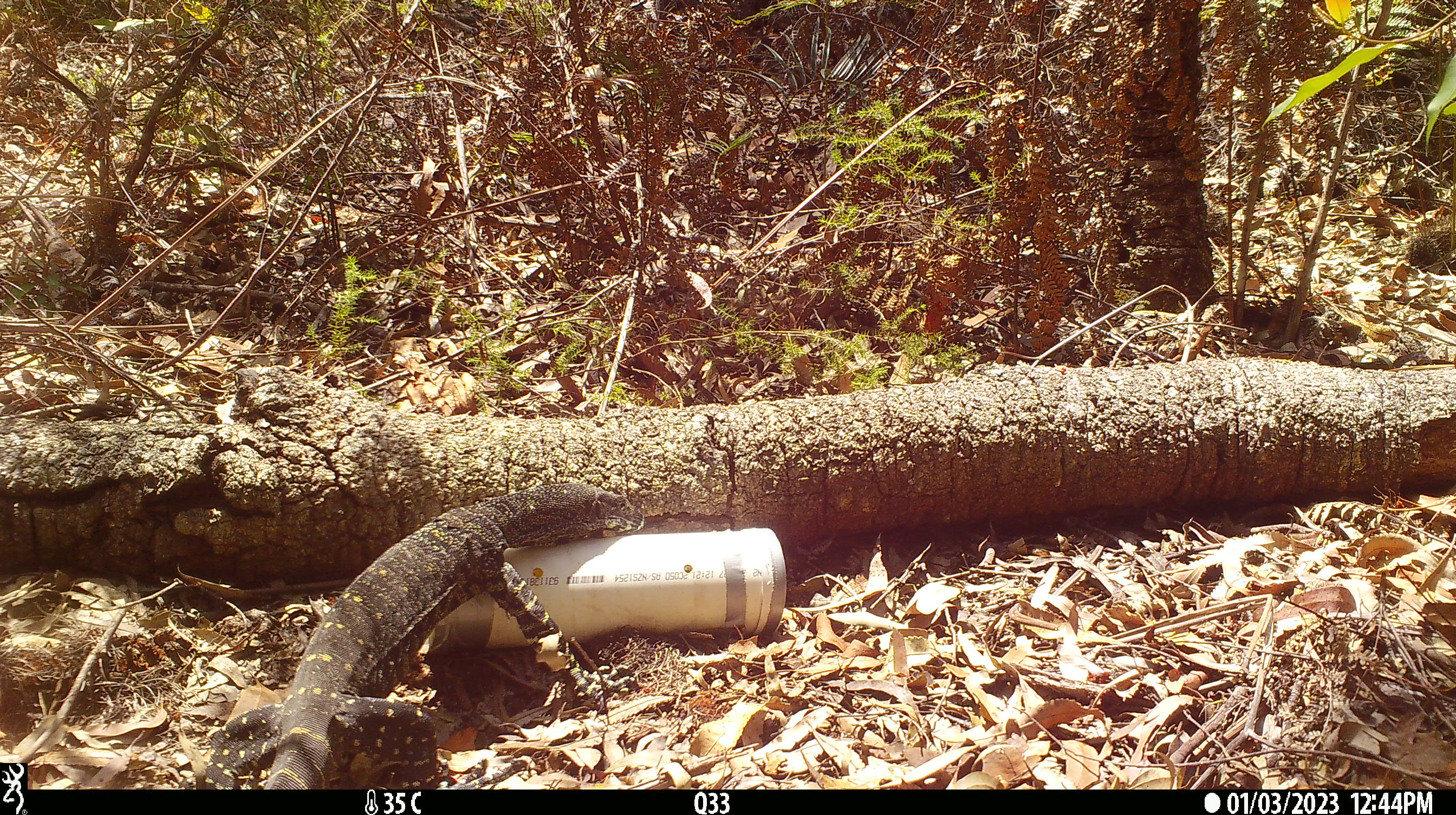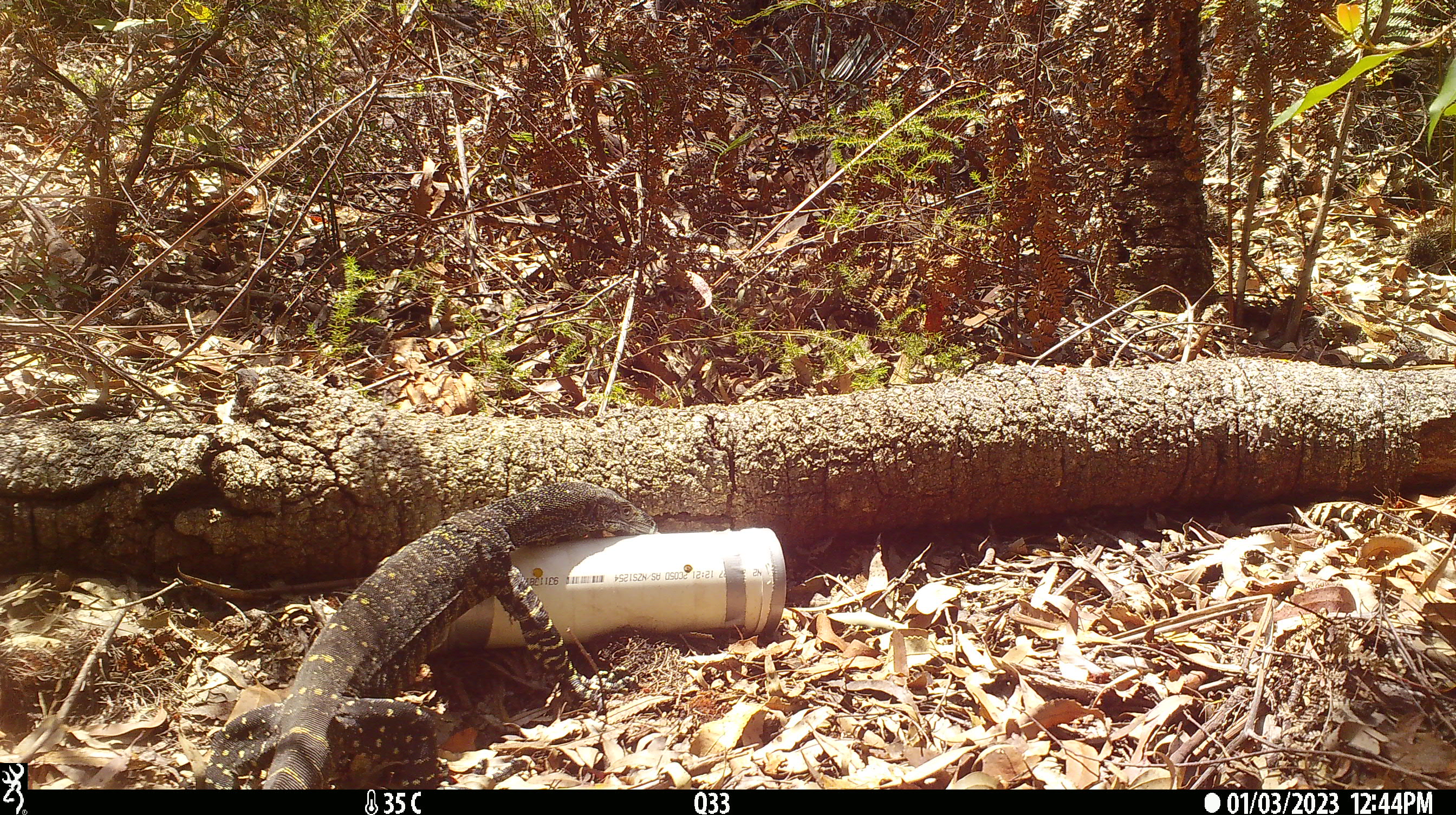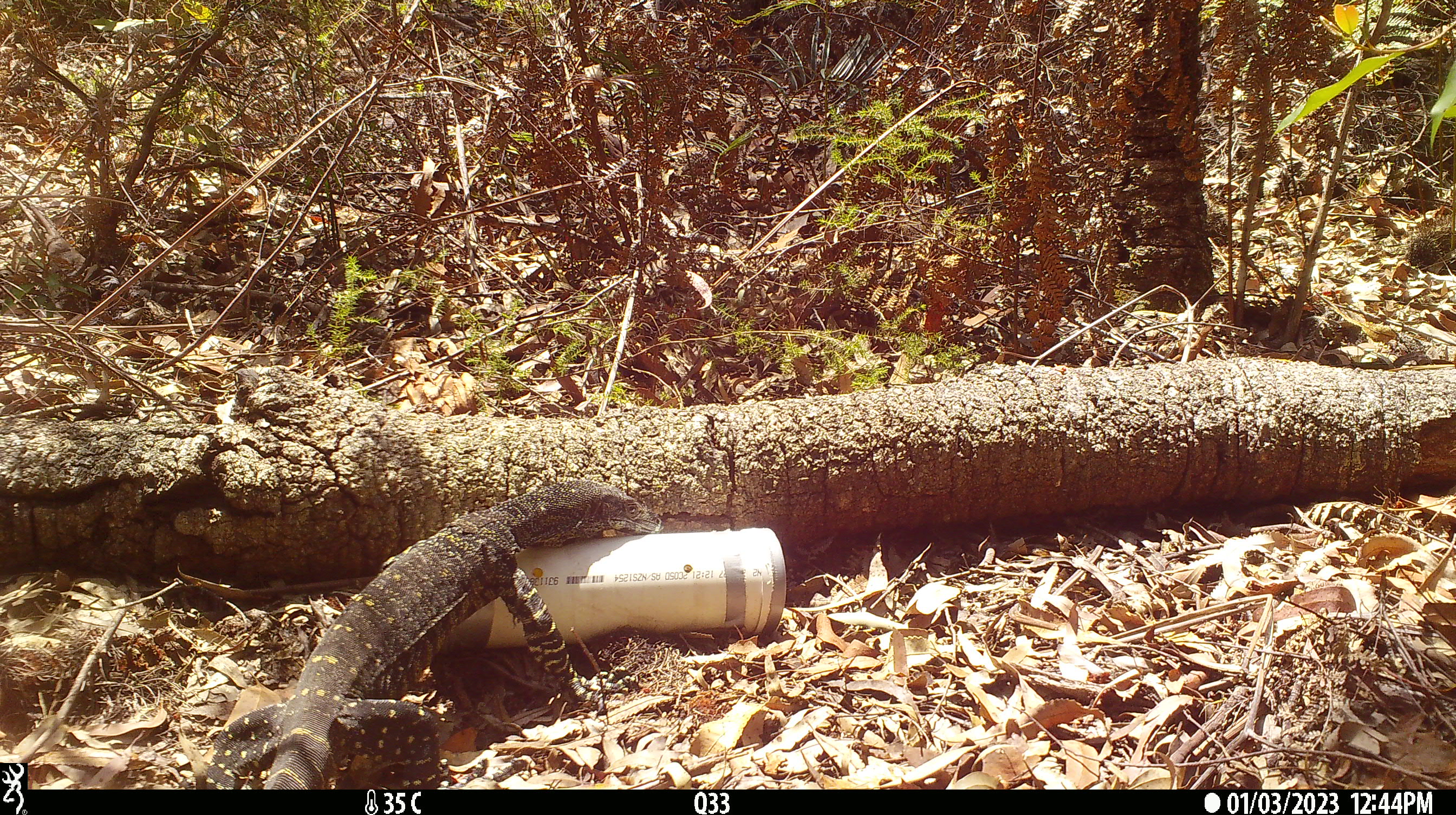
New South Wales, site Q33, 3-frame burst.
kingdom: Animalia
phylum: Chordata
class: Reptilia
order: Squamata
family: Varanidae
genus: Varanus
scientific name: Varanus varius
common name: lace monitor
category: goanna